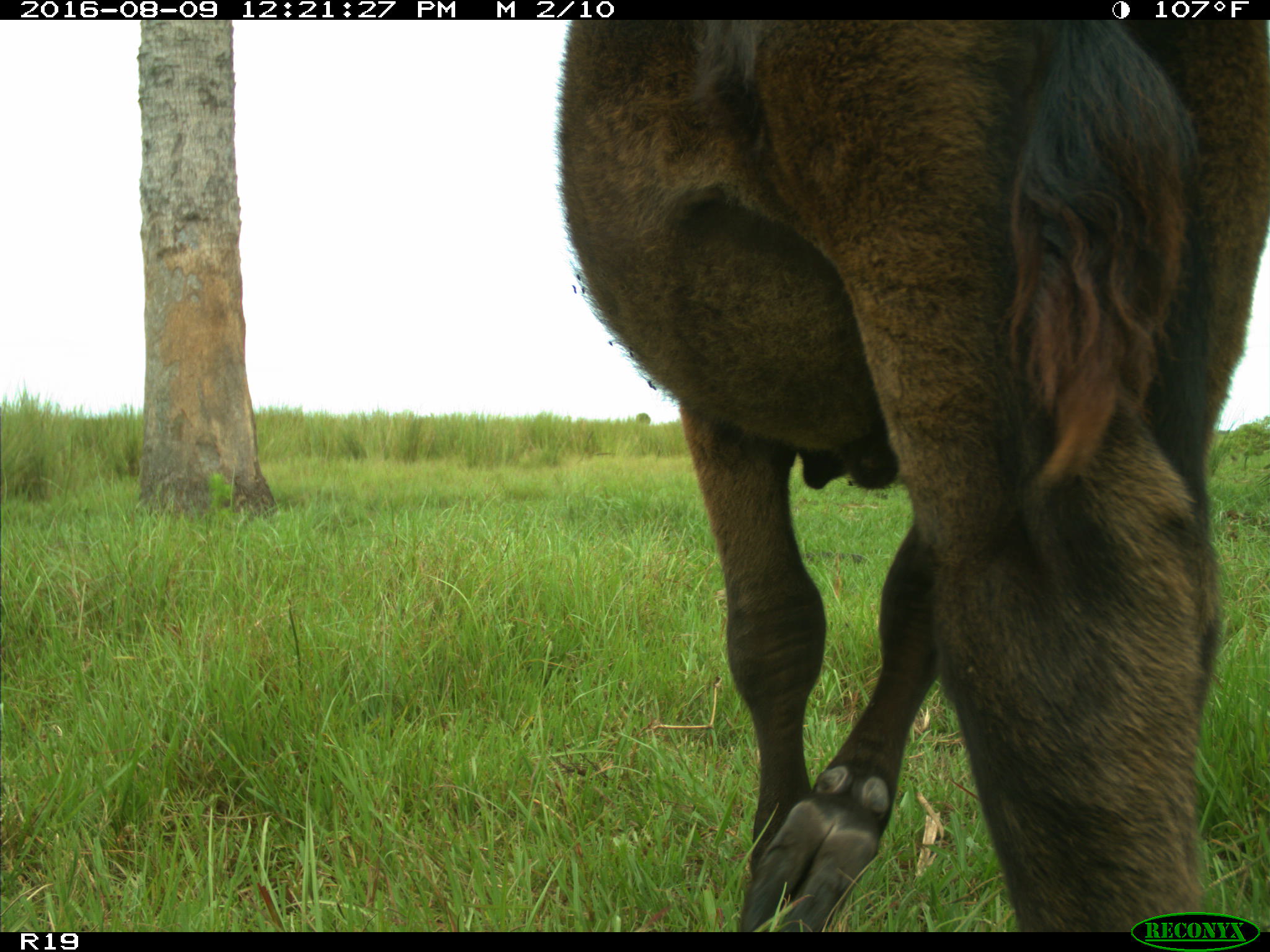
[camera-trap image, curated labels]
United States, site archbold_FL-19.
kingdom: Animalia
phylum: Chordata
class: Mammalia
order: Artiodactyla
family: Bovidae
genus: Bos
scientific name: Bos taurus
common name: domestic cow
Bos taurus (domestic cow).